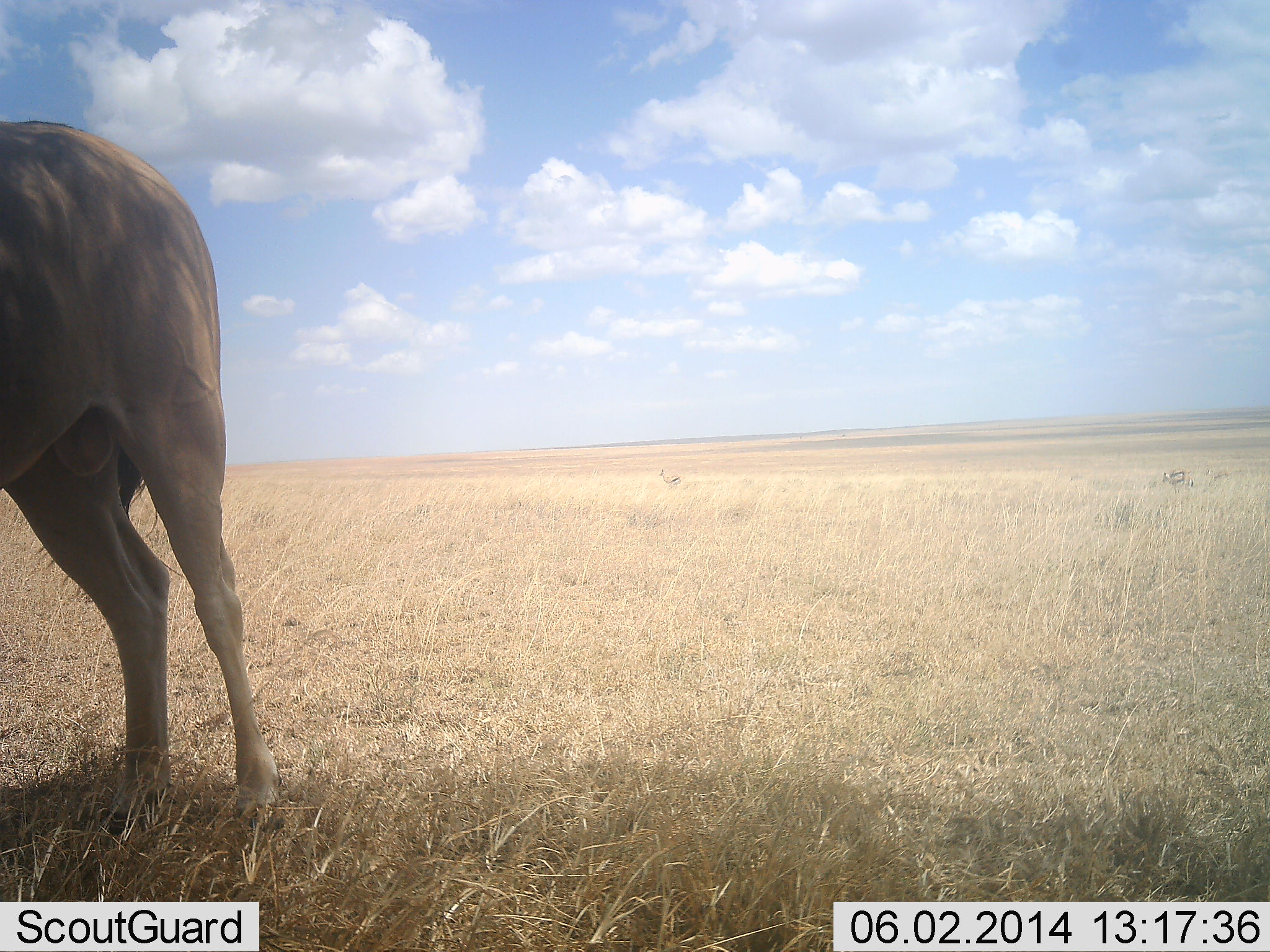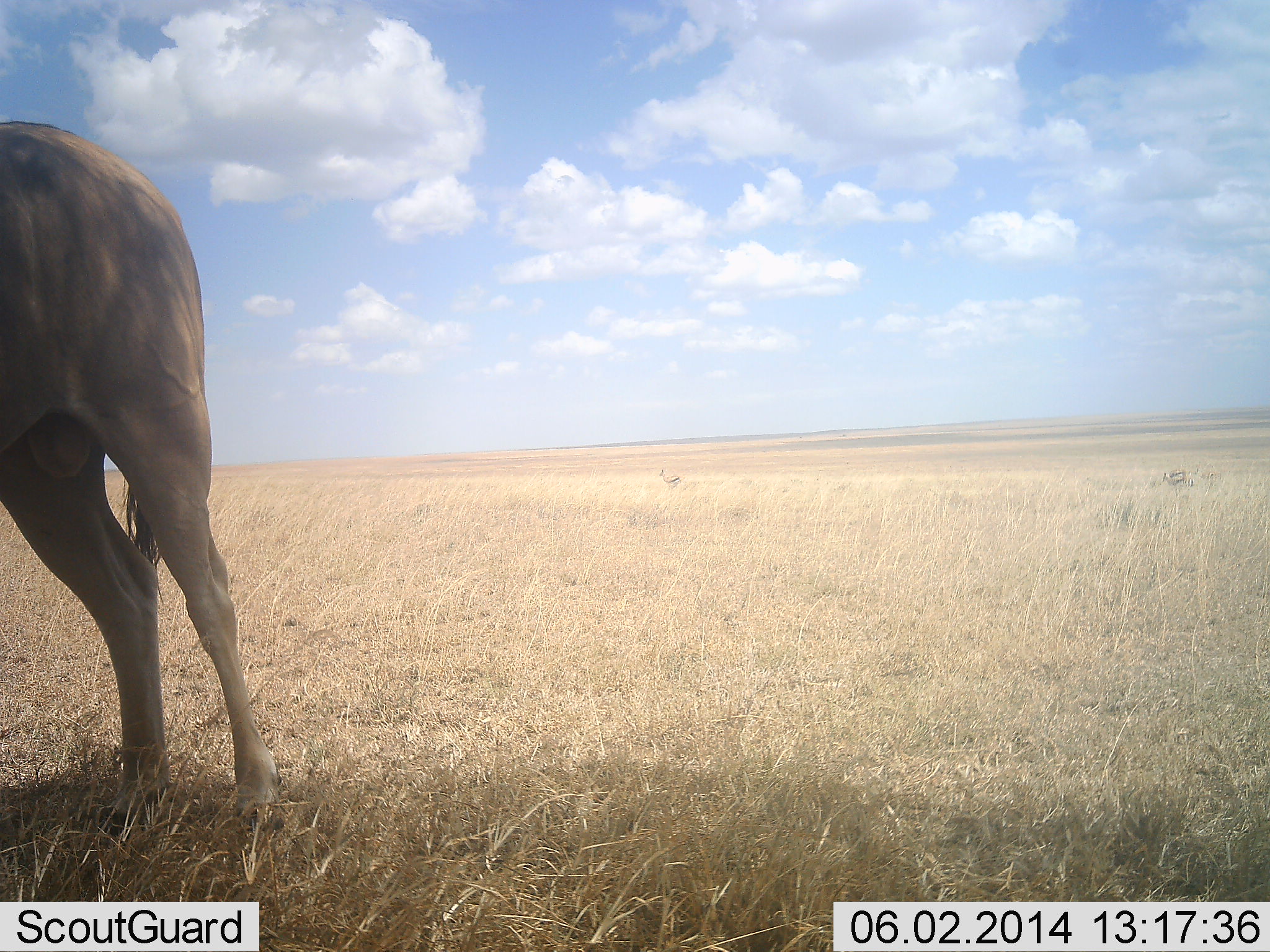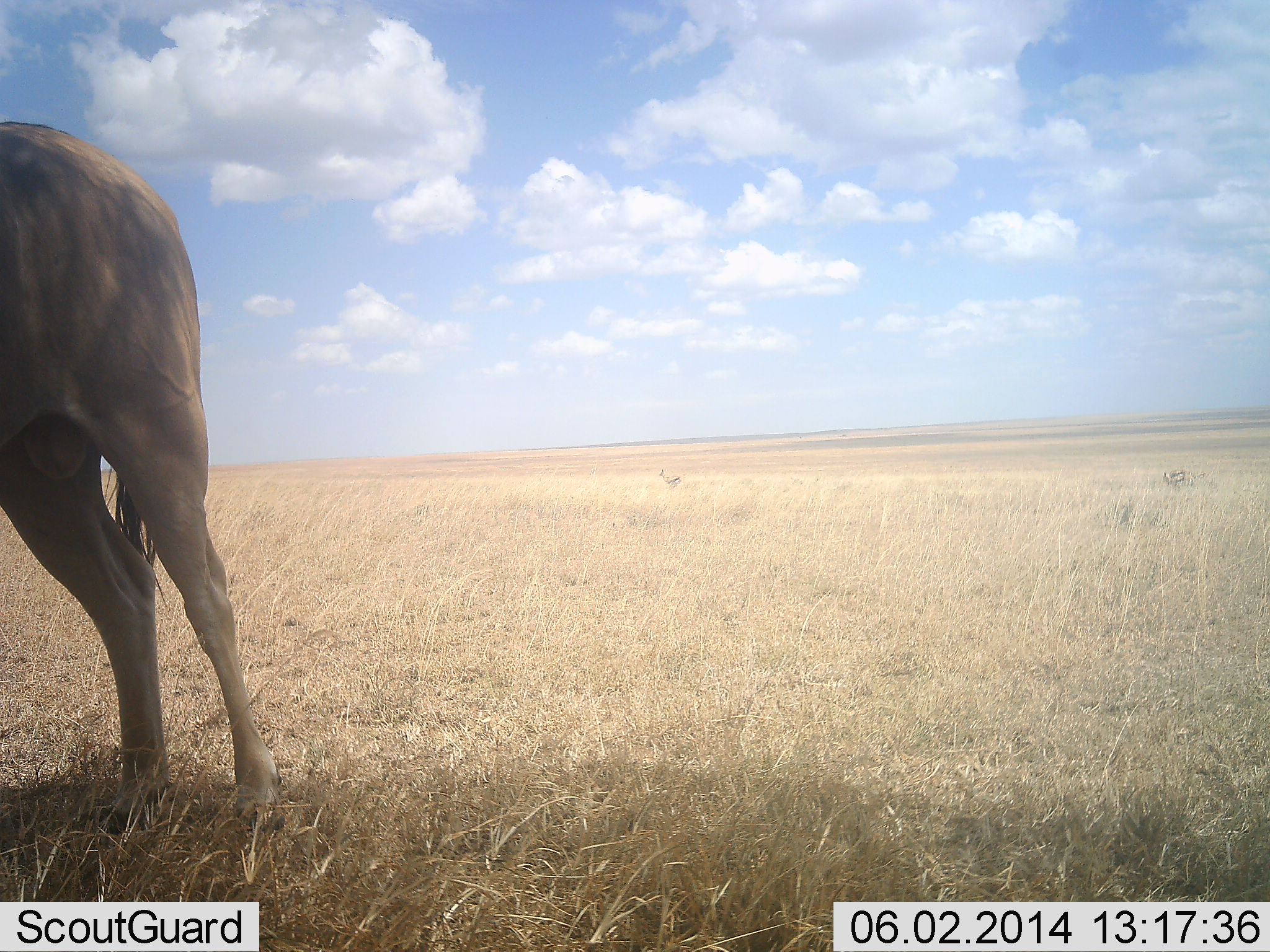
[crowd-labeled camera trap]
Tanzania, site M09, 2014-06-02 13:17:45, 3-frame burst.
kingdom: Animalia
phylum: Chordata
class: Mammalia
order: Artiodactyla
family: Bovidae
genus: Alcelaphus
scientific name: Alcelaphus buselaphus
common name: hartebeest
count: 1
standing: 100%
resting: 0%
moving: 0%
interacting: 0%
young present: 0%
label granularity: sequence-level